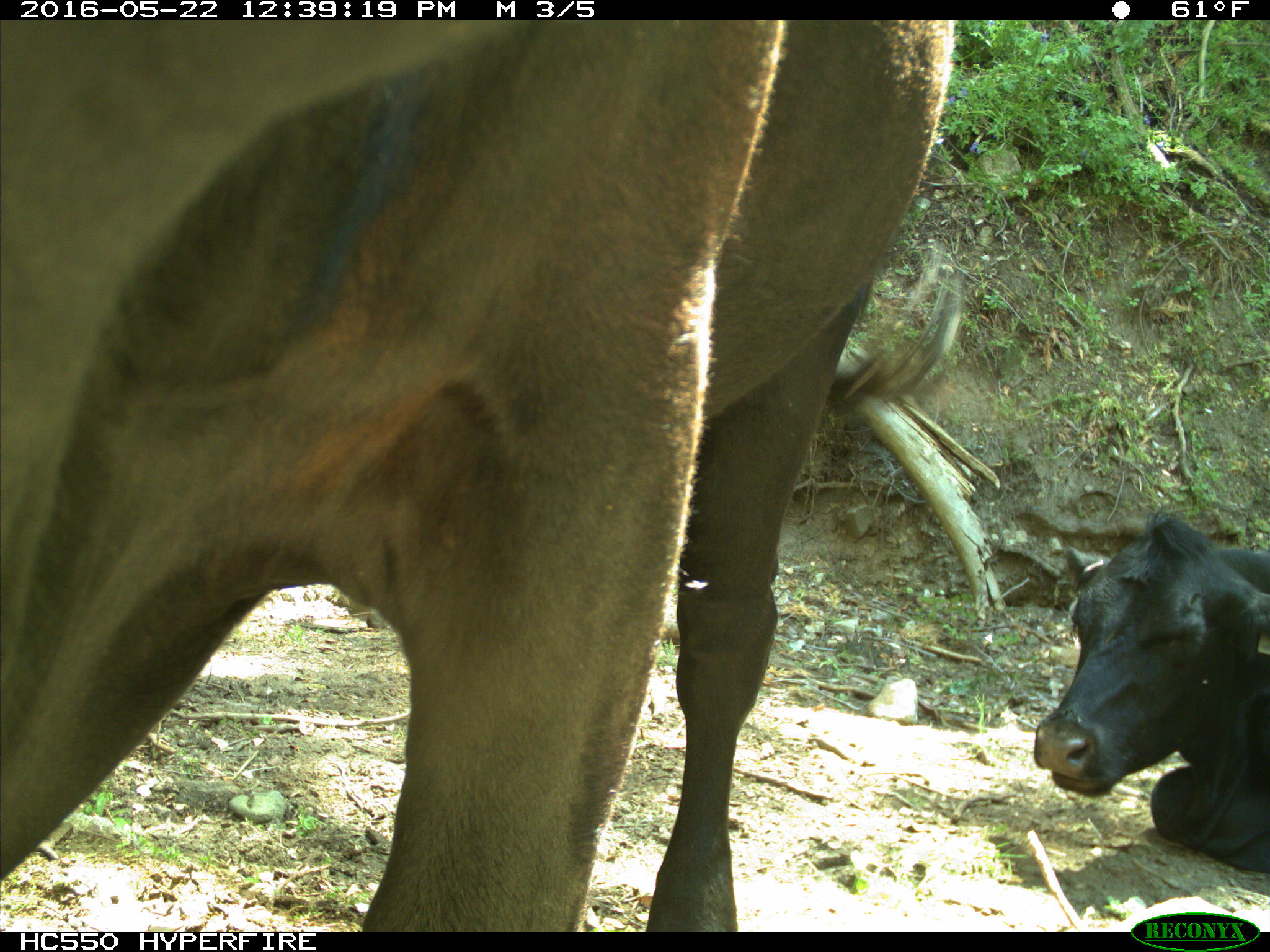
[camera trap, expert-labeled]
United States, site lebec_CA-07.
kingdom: Animalia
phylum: Chordata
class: Mammalia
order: Artiodactyla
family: Bovidae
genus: Bos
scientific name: Bos taurus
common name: domestic cow